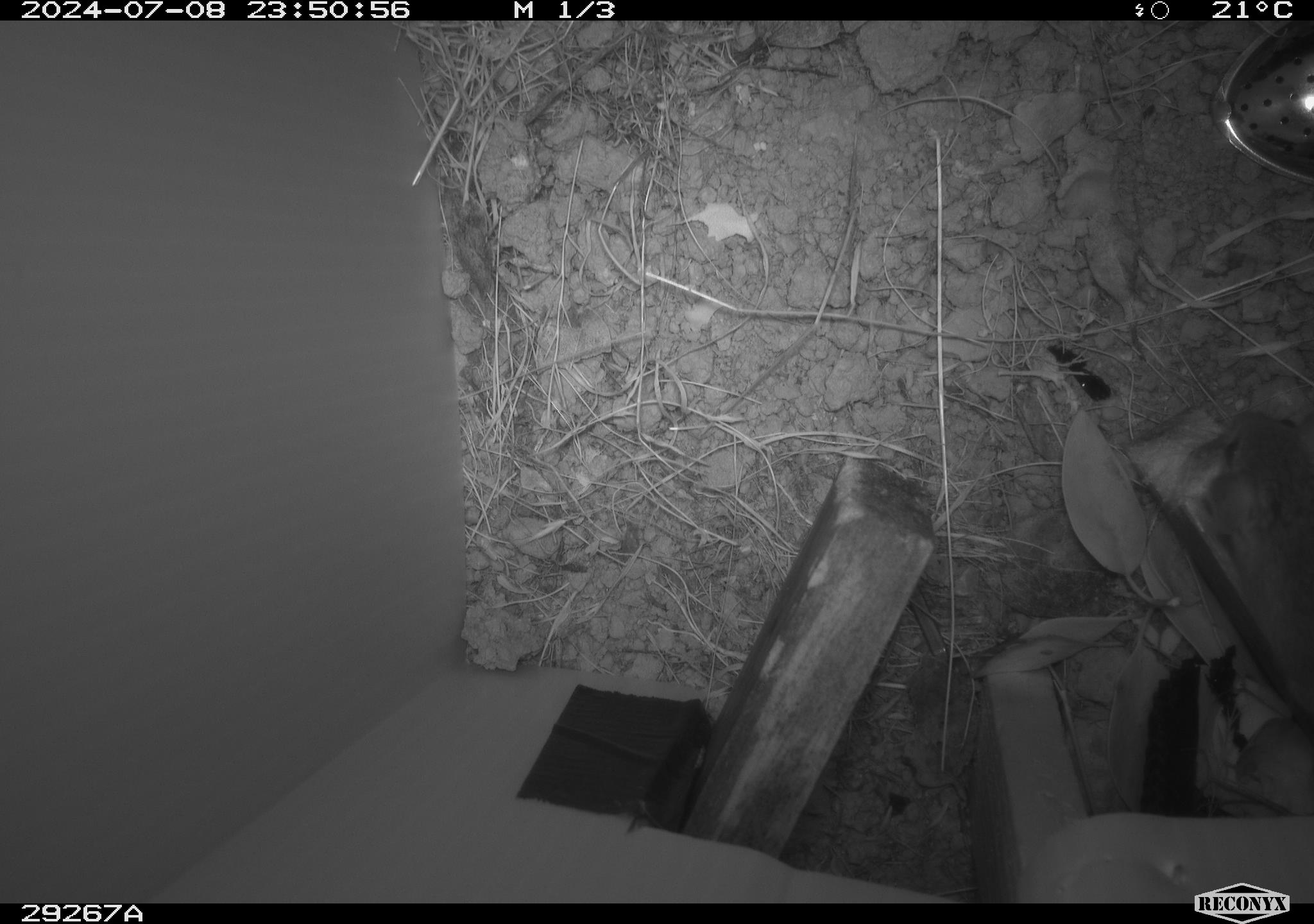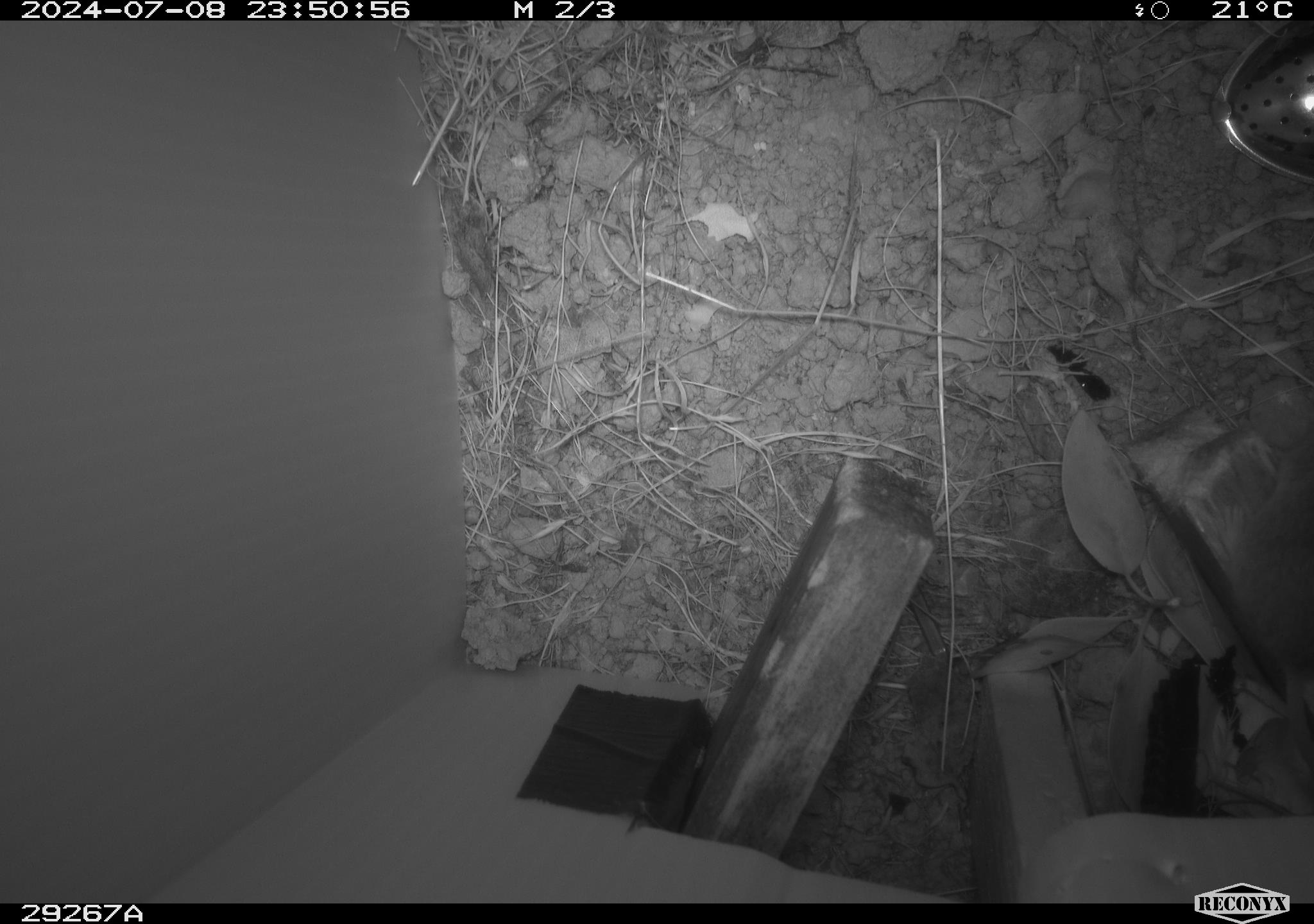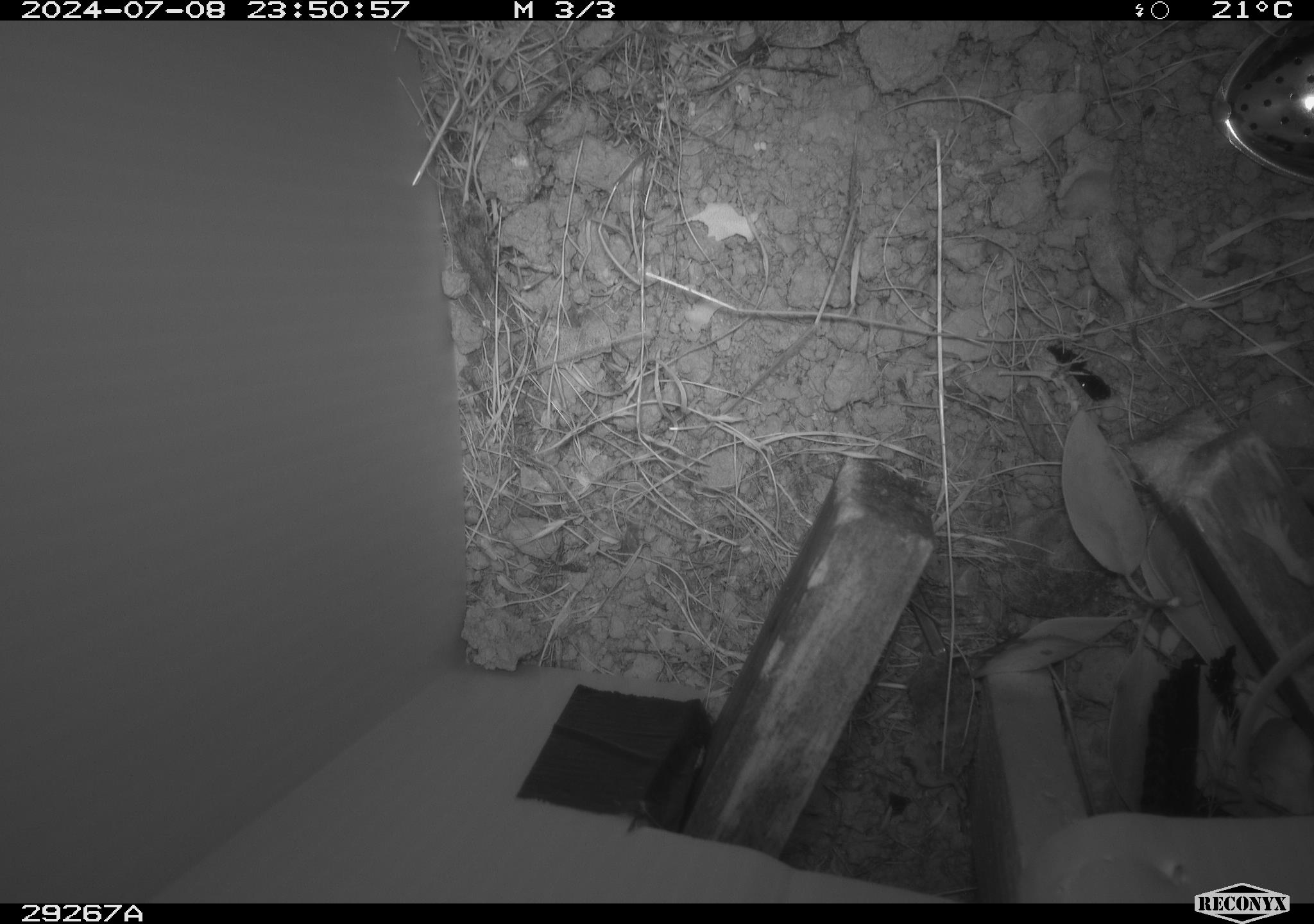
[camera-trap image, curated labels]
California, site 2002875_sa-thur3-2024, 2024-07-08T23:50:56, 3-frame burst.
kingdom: Animalia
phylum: Chordata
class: Mammalia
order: Rodentia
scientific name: Rodentia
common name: mouse species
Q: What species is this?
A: Mouse species (Rodentia).